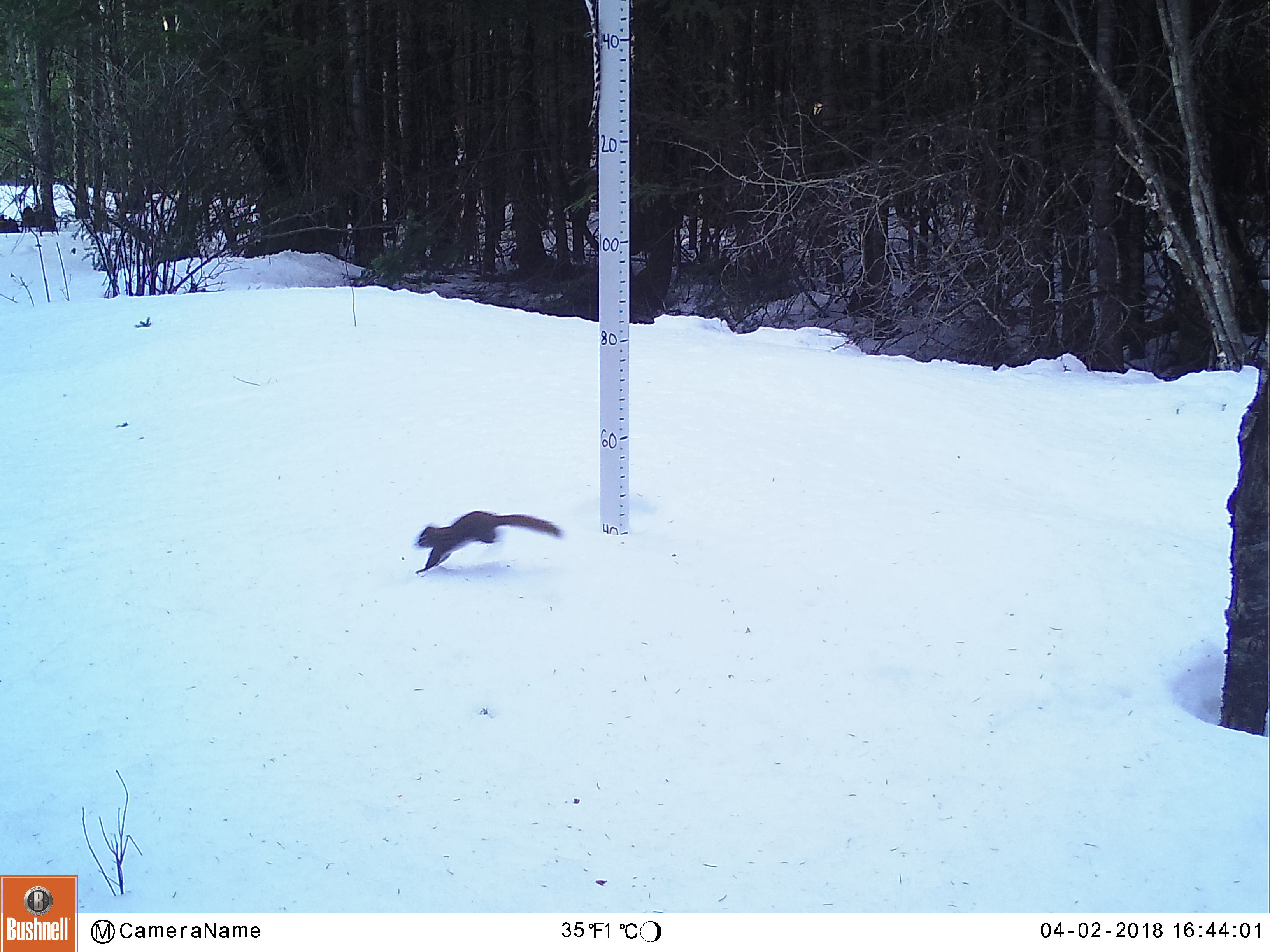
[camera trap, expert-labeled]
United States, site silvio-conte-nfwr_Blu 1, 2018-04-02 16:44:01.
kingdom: Animalia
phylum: Chordata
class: Mammalia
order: Rodentia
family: Sciuridae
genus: Tamiasciurus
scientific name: Tamiasciurus hudsonicus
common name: red squirrel